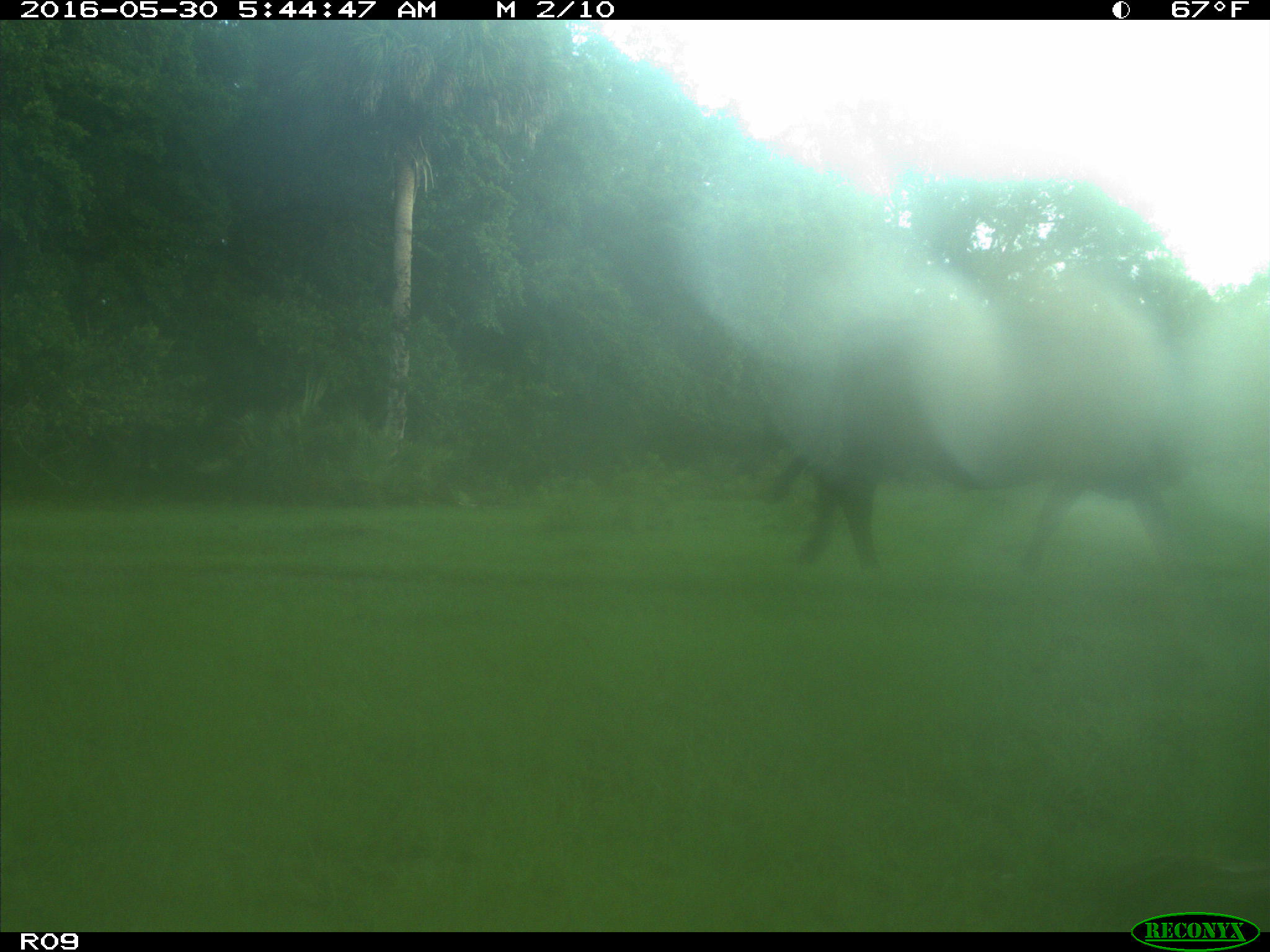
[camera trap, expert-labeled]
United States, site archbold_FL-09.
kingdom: Animalia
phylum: Chordata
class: Mammalia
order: Artiodactyla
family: Bovidae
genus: Bos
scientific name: Bos taurus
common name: domestic cow